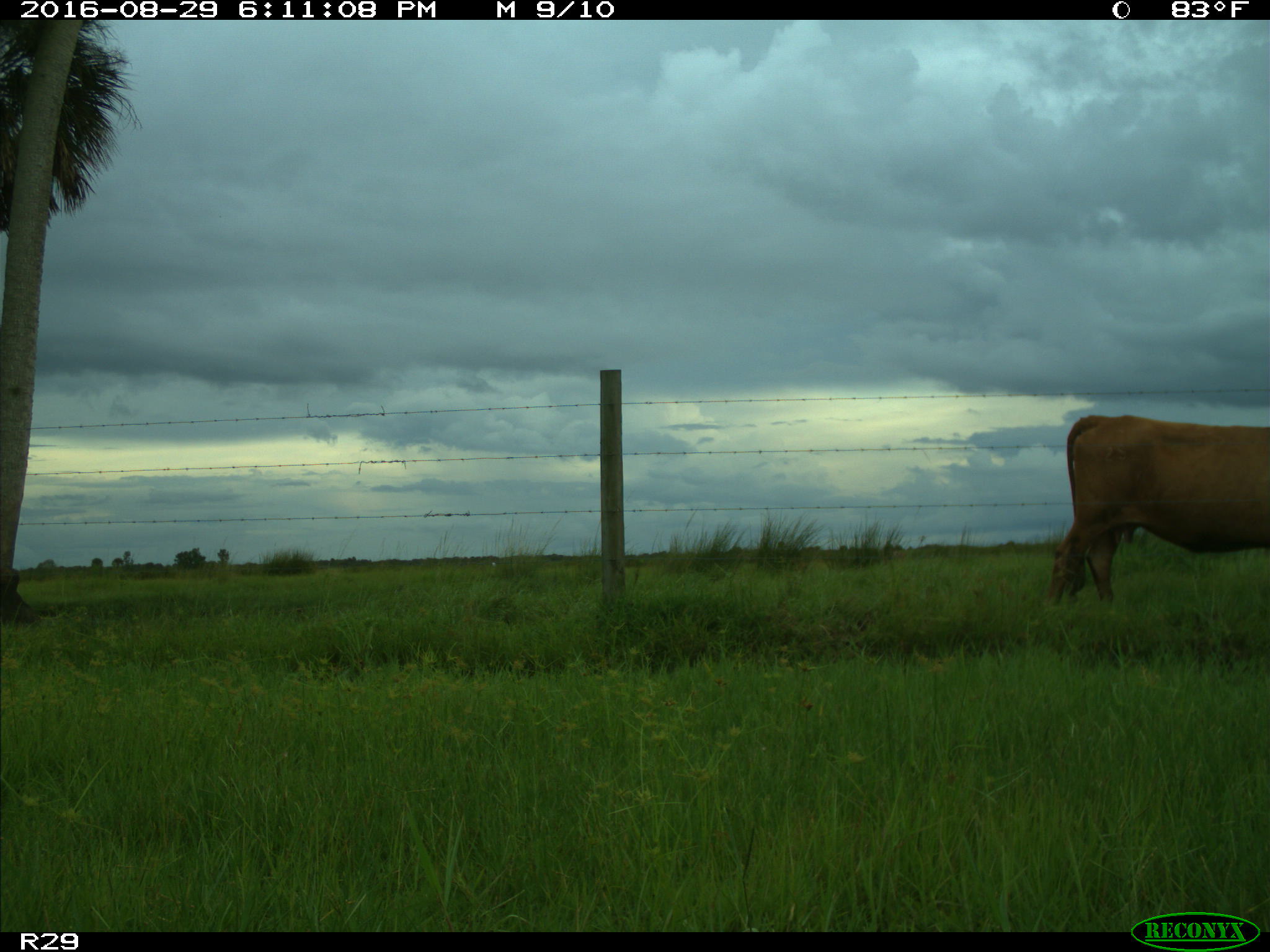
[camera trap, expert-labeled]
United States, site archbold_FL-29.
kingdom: Animalia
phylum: Chordata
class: Mammalia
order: Artiodactyla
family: Bovidae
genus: Bos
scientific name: Bos taurus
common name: domestic cow